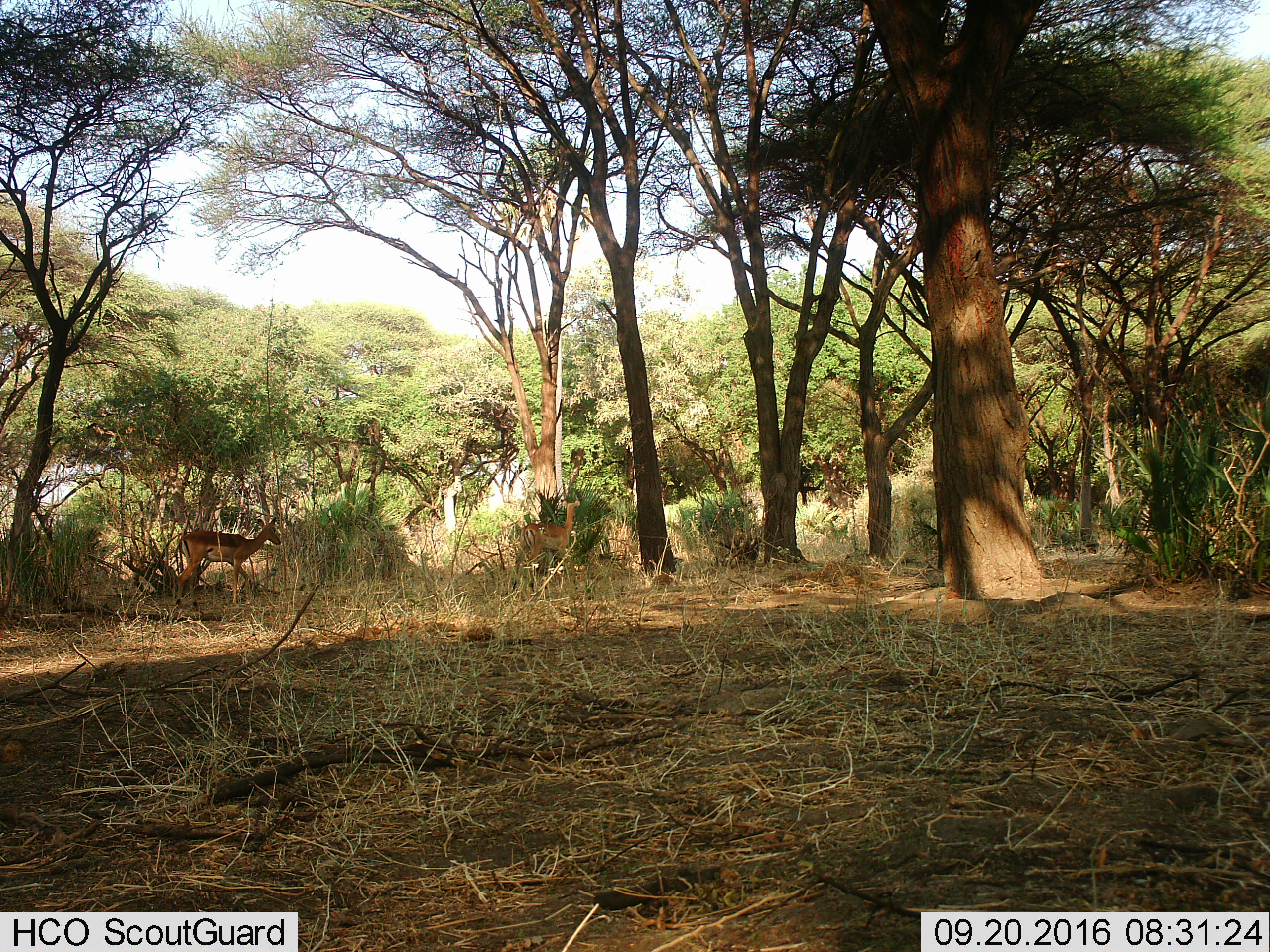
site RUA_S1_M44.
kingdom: Animalia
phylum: Chordata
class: Mammalia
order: Artiodactyla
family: Bovidae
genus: Aepyceros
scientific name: Aepyceros melampus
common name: impala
Impala (Aepyceros melampus), count 2. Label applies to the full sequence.